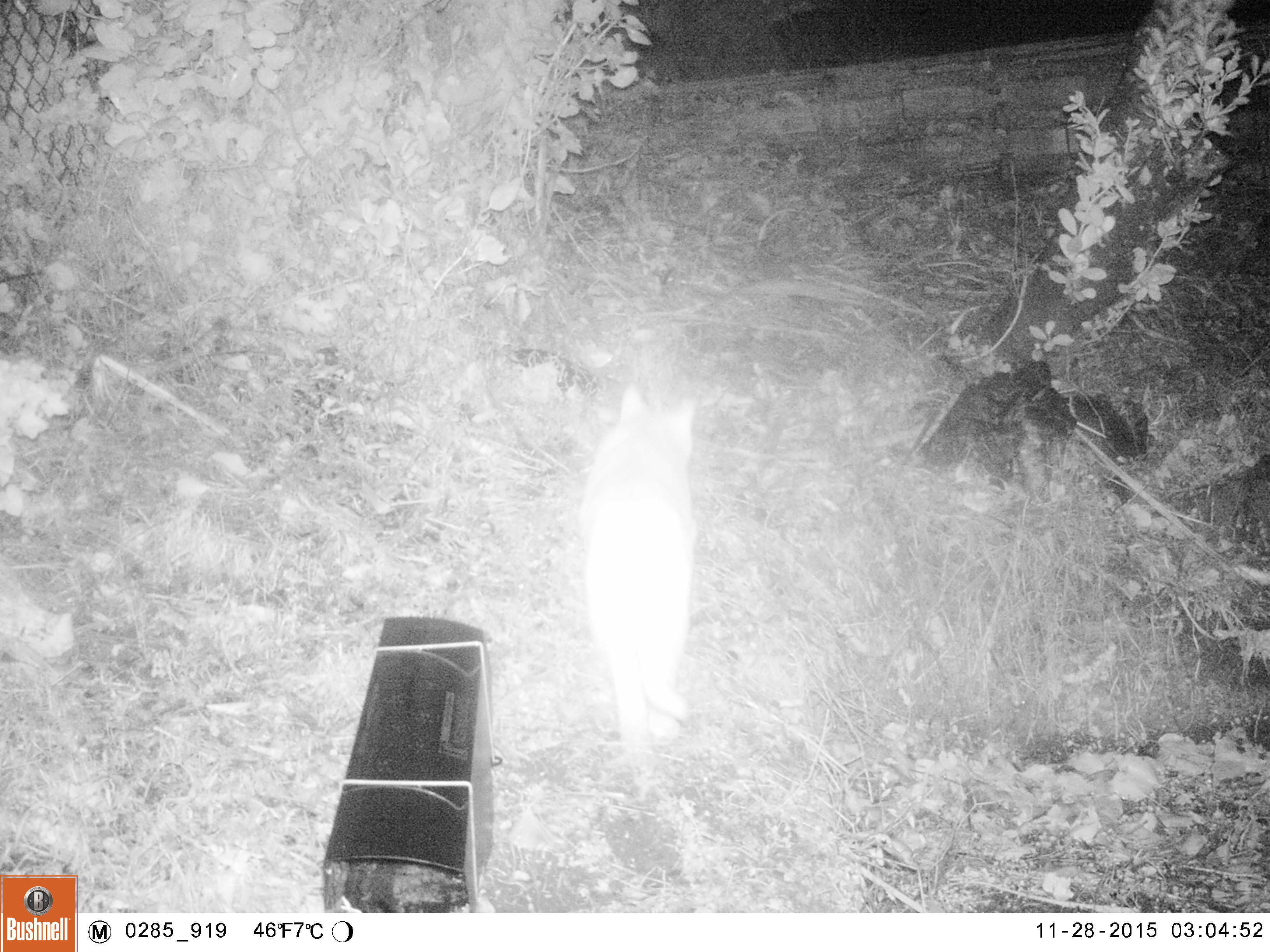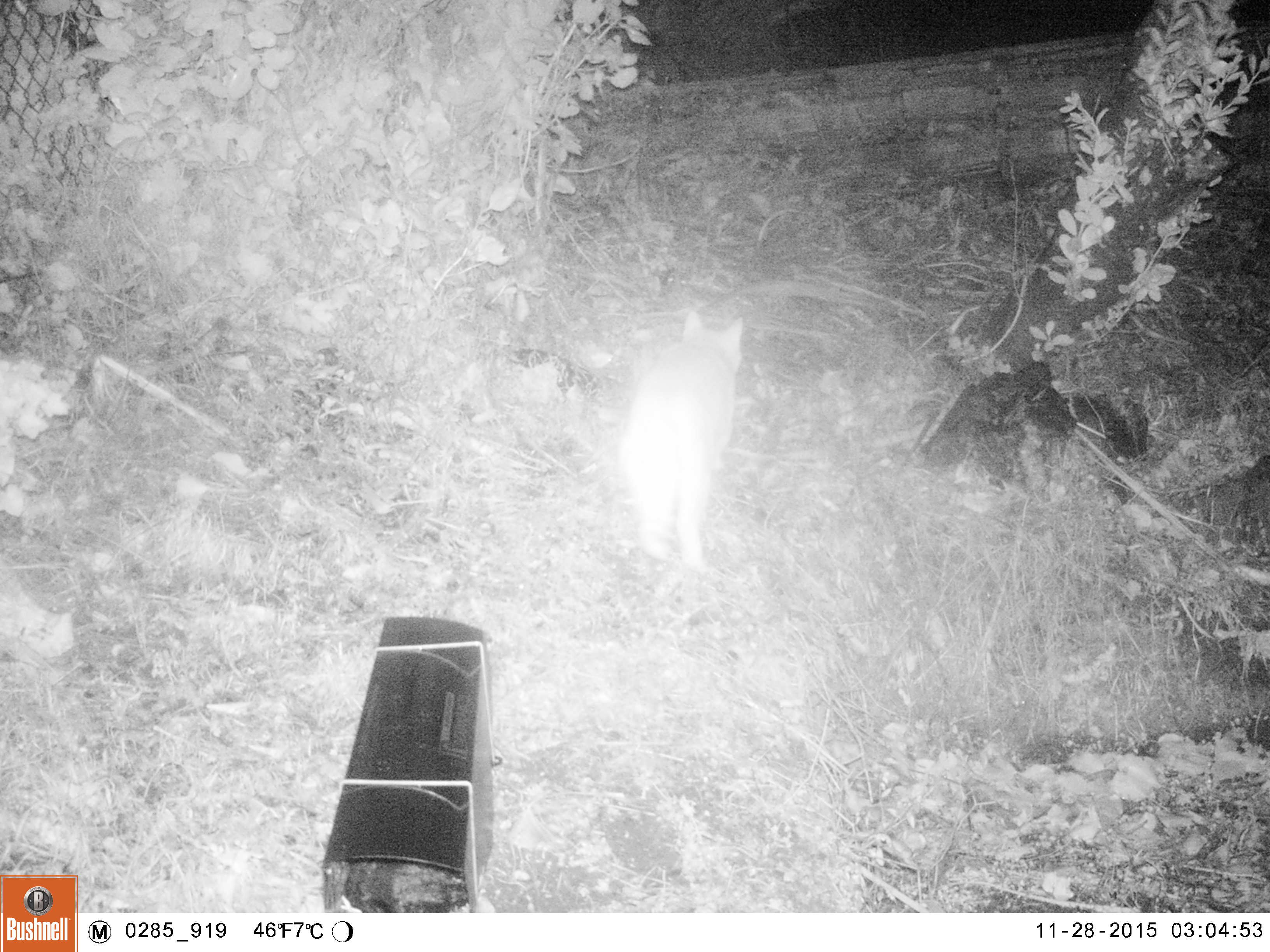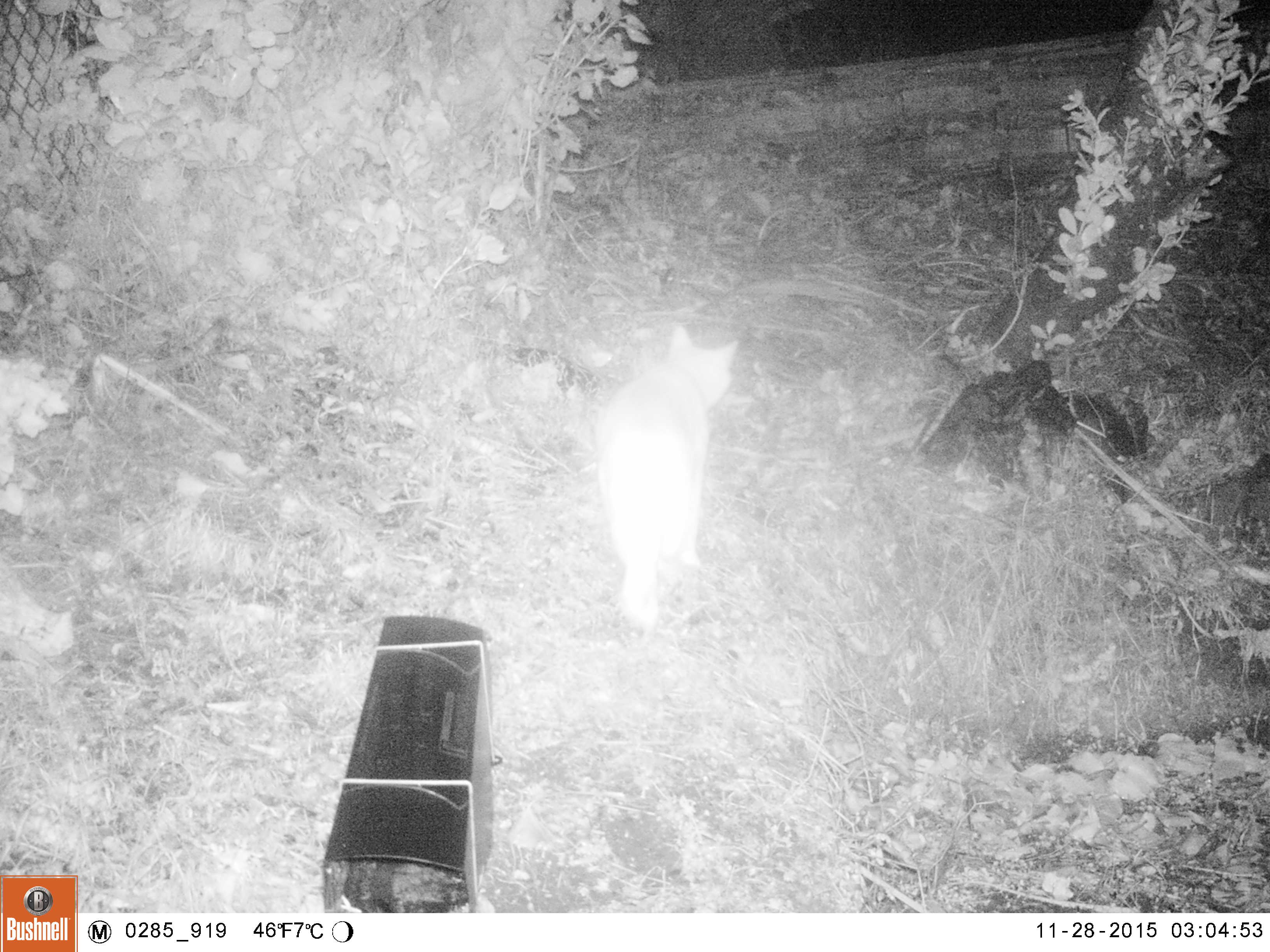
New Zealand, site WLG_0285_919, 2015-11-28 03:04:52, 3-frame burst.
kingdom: Animalia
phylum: Chordata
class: Mammalia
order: Carnivora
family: Felidae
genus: Felis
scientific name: Felis catus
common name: domestic cat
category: cat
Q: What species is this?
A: Cat (domestic cat) (Felis catus).